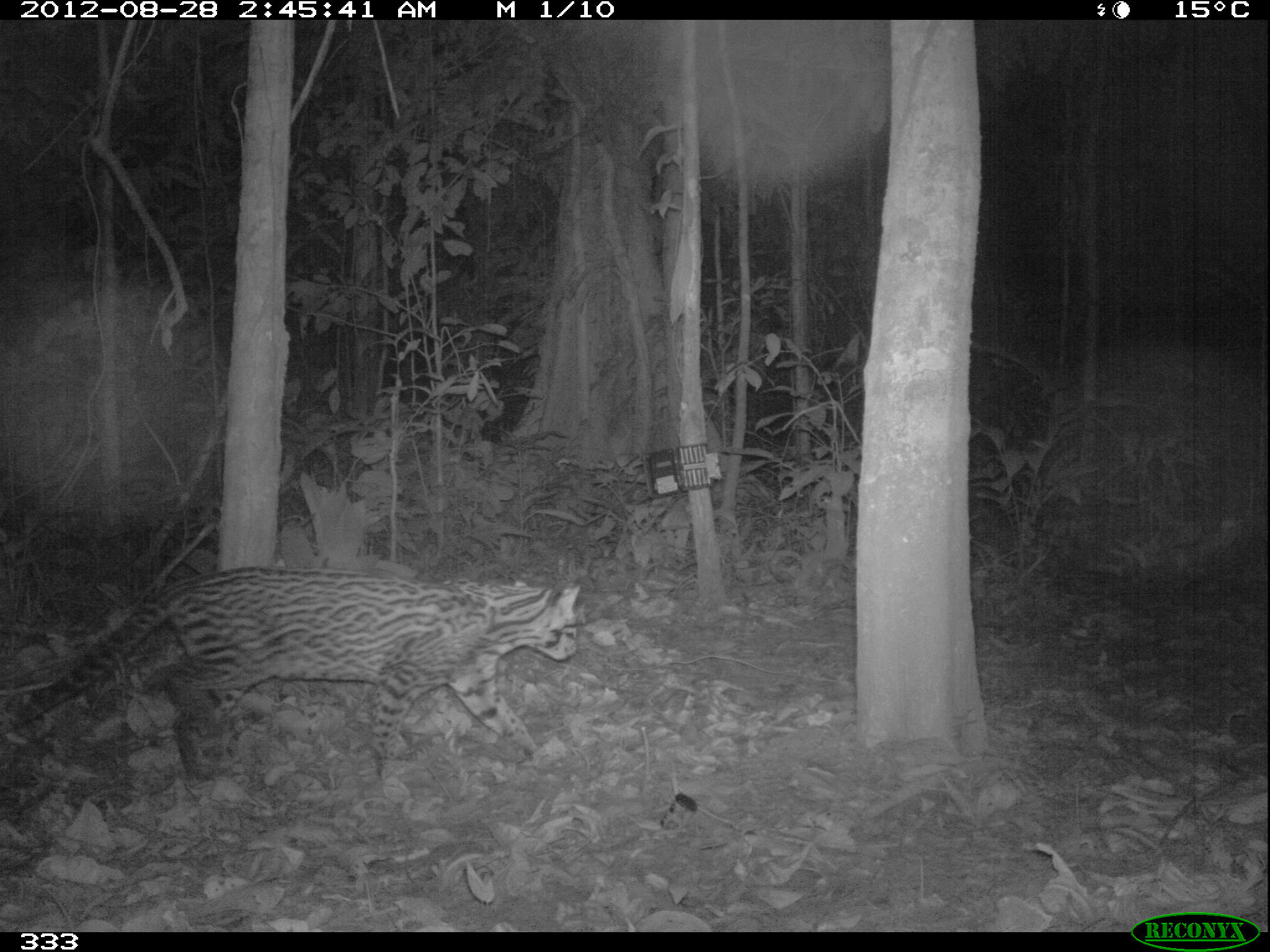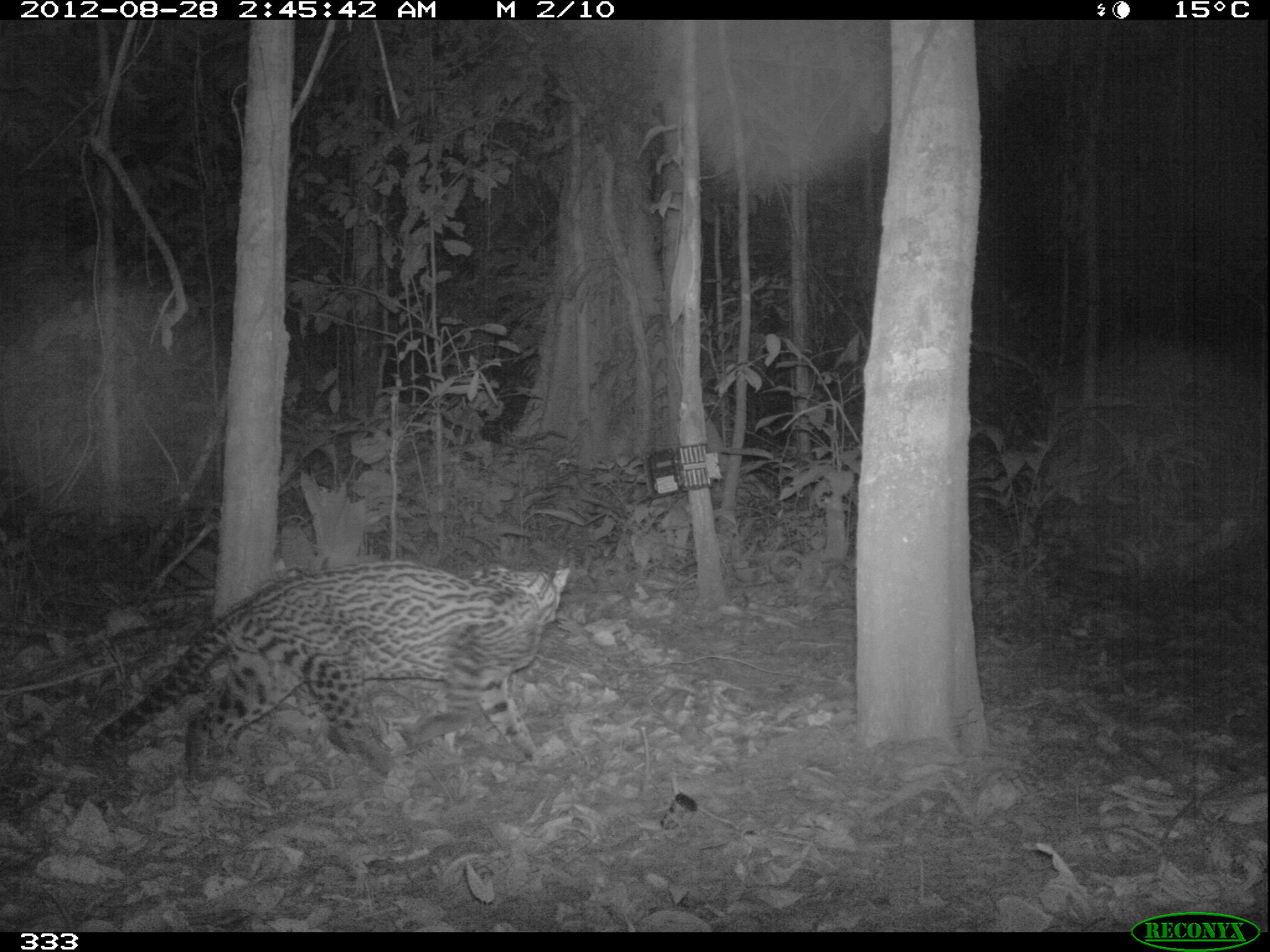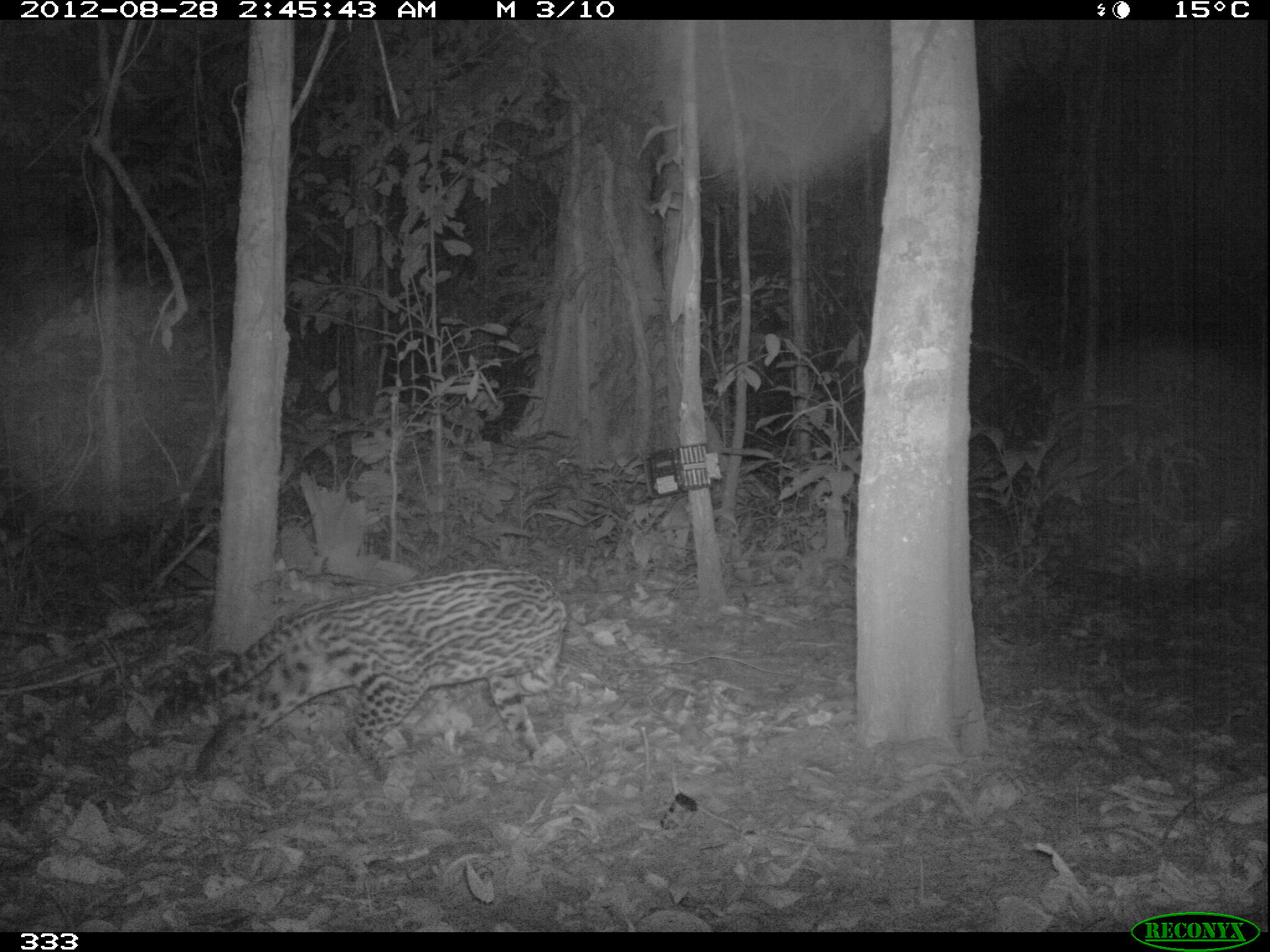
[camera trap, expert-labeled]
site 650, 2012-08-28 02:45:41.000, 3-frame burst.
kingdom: Animalia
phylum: Chordata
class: Mammalia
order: Carnivora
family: Felidae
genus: Leopardus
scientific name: Leopardus pardalis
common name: ocelot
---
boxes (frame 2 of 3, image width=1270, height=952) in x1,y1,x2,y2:
leopardus pardalis: 88,554,571,783